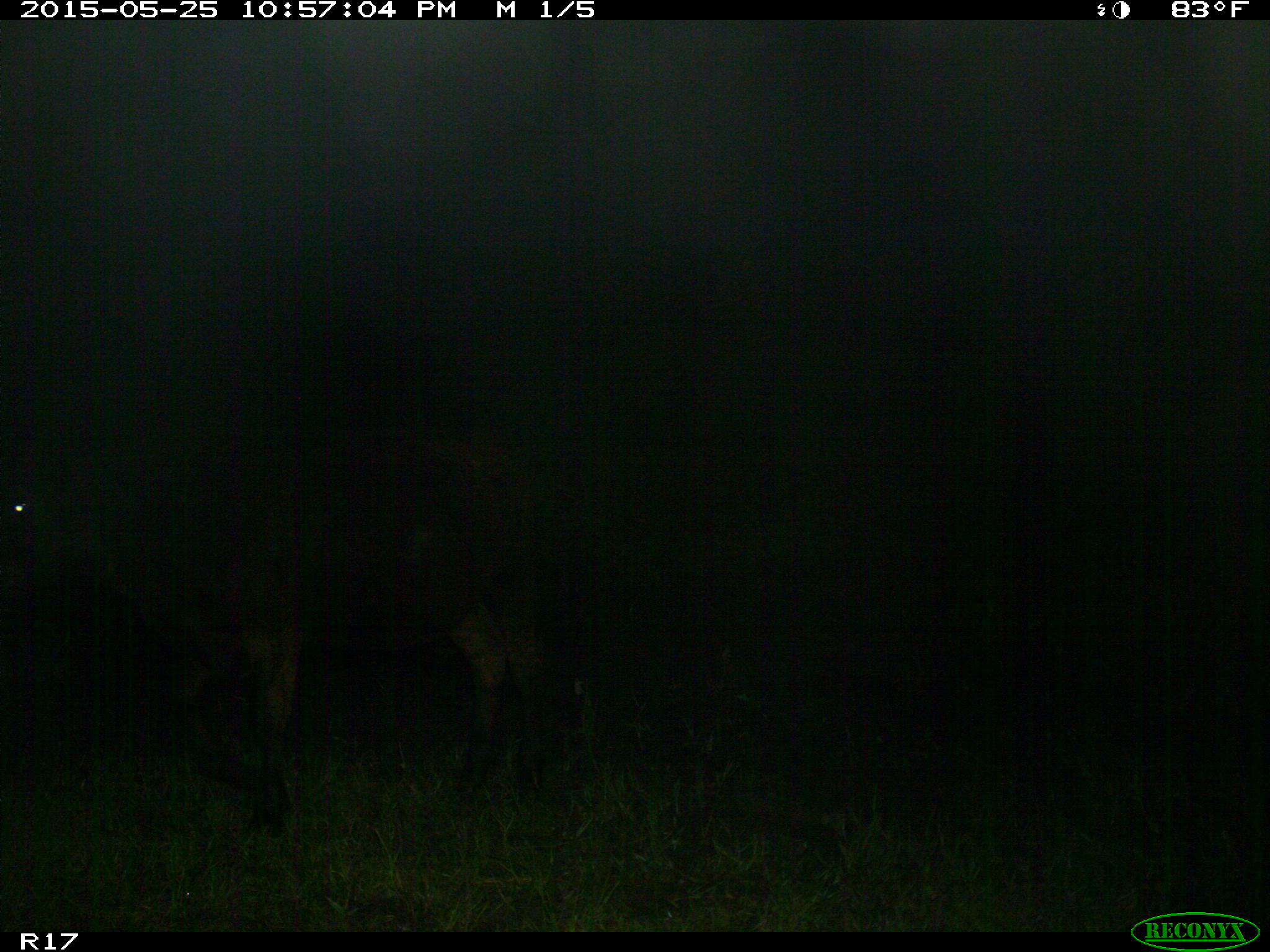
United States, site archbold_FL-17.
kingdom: Animalia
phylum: Chordata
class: Mammalia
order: Artiodactyla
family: Bovidae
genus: Bos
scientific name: Bos taurus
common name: domestic cow